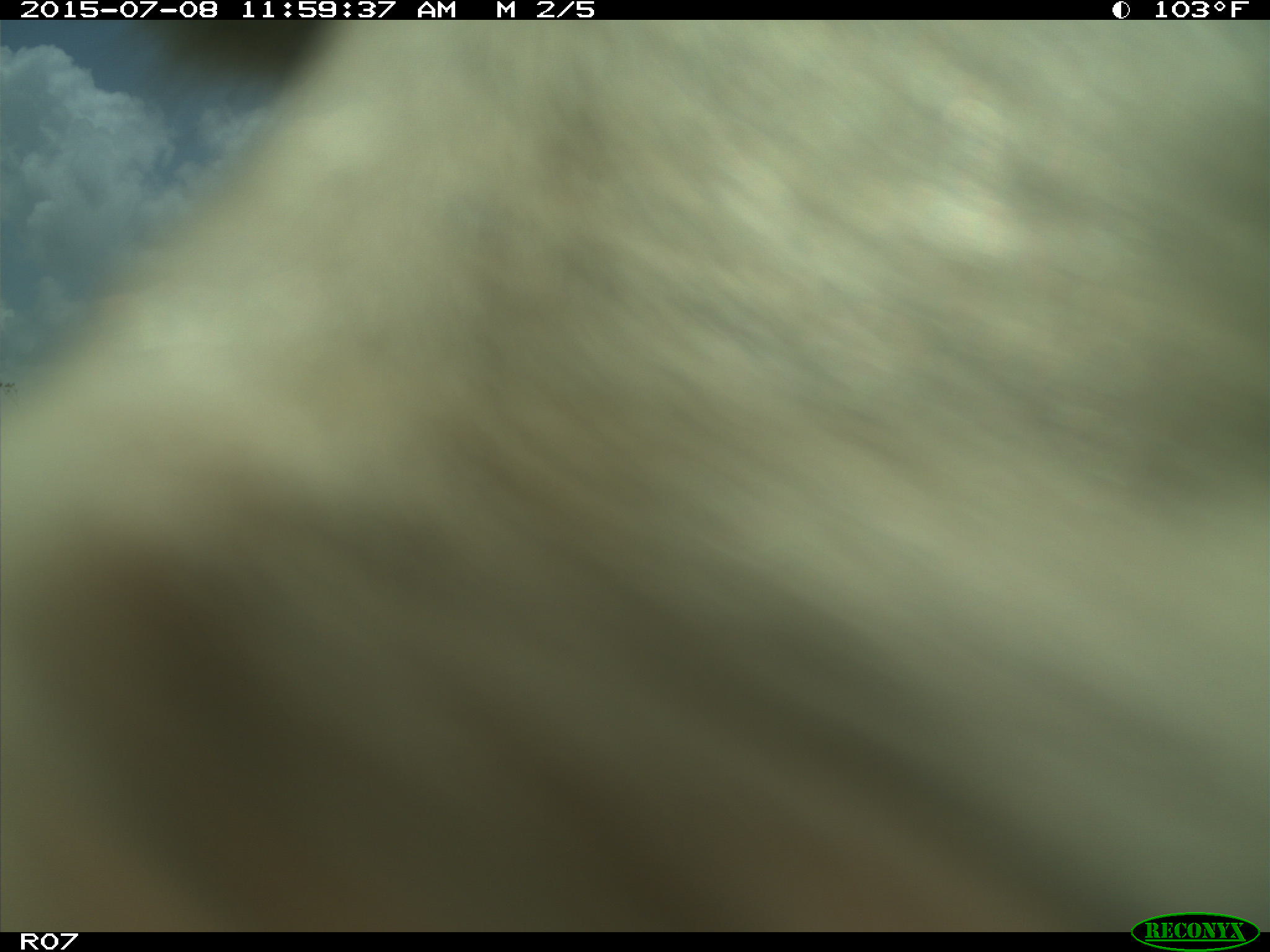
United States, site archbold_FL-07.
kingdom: Animalia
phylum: Chordata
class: Mammalia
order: Artiodactyla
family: Bovidae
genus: Bos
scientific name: Bos taurus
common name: domestic cow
Bos taurus (domestic cow).